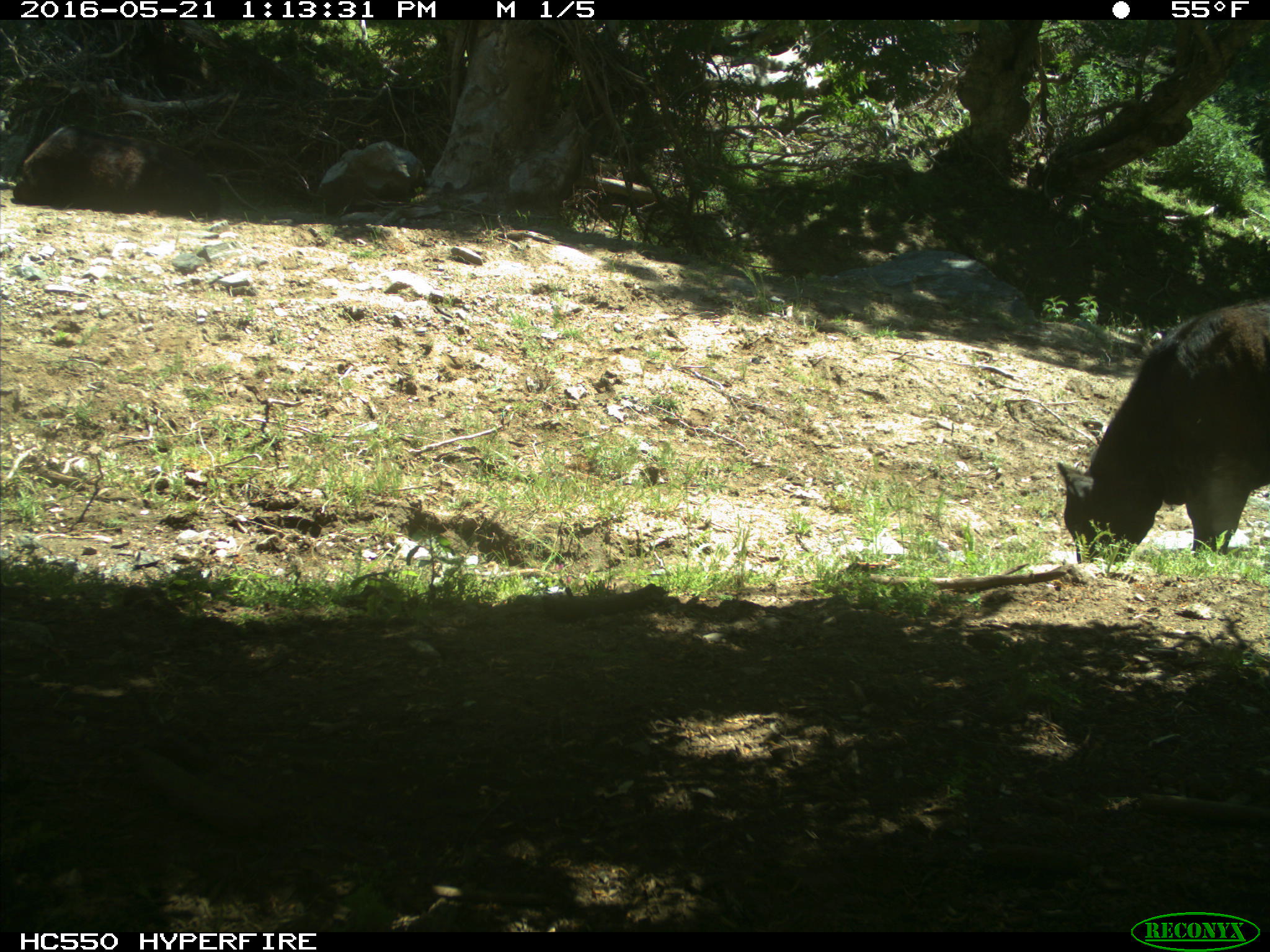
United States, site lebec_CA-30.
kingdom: Animalia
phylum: Chordata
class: Mammalia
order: Artiodactyla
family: Bovidae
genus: Bos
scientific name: Bos taurus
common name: domestic cow